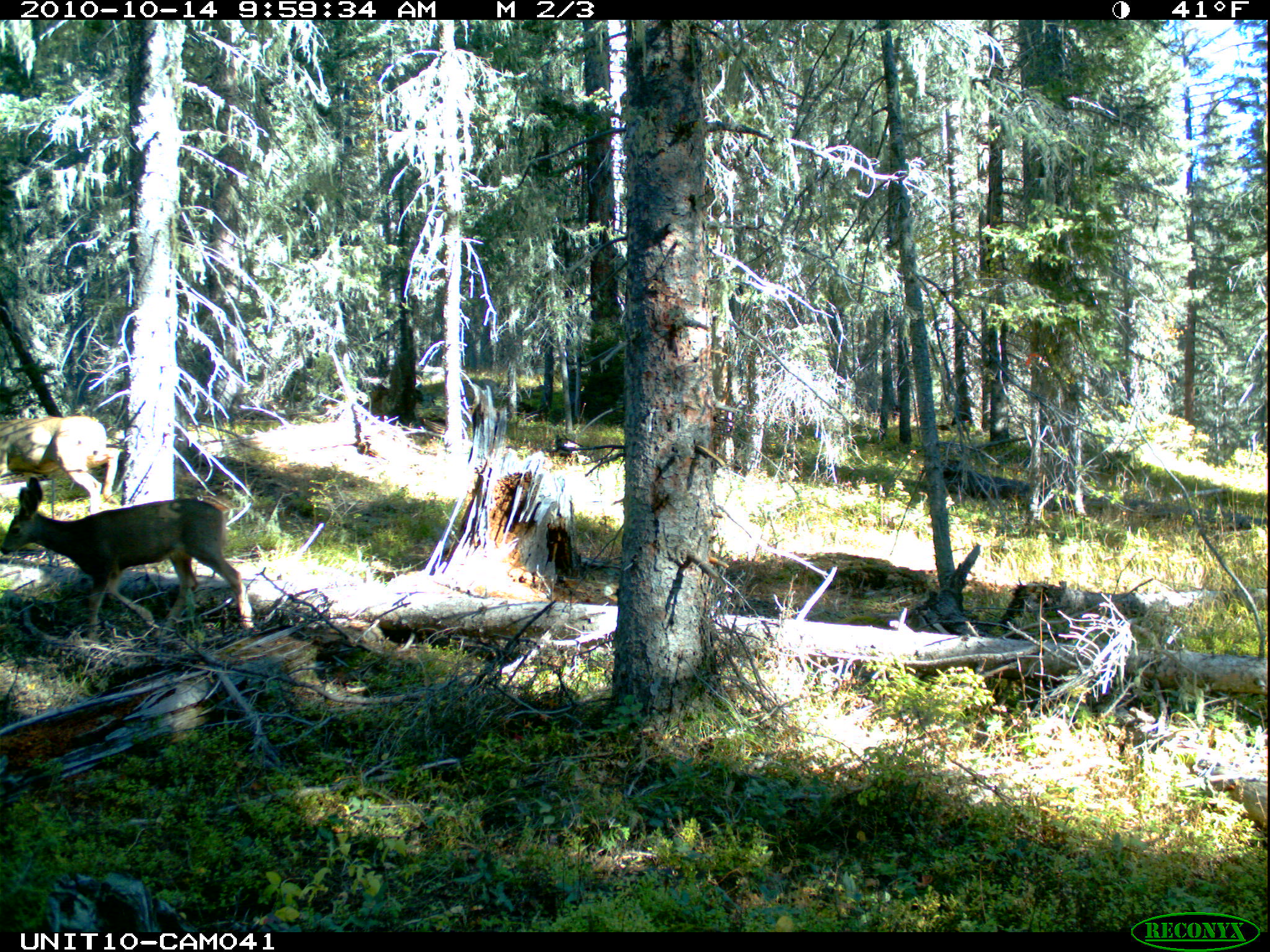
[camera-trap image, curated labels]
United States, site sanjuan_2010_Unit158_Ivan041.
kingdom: Animalia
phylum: Chordata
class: Mammalia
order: Artiodactyla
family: Cervidae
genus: Odocoileus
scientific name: Odocoileus hemionus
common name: mule deer